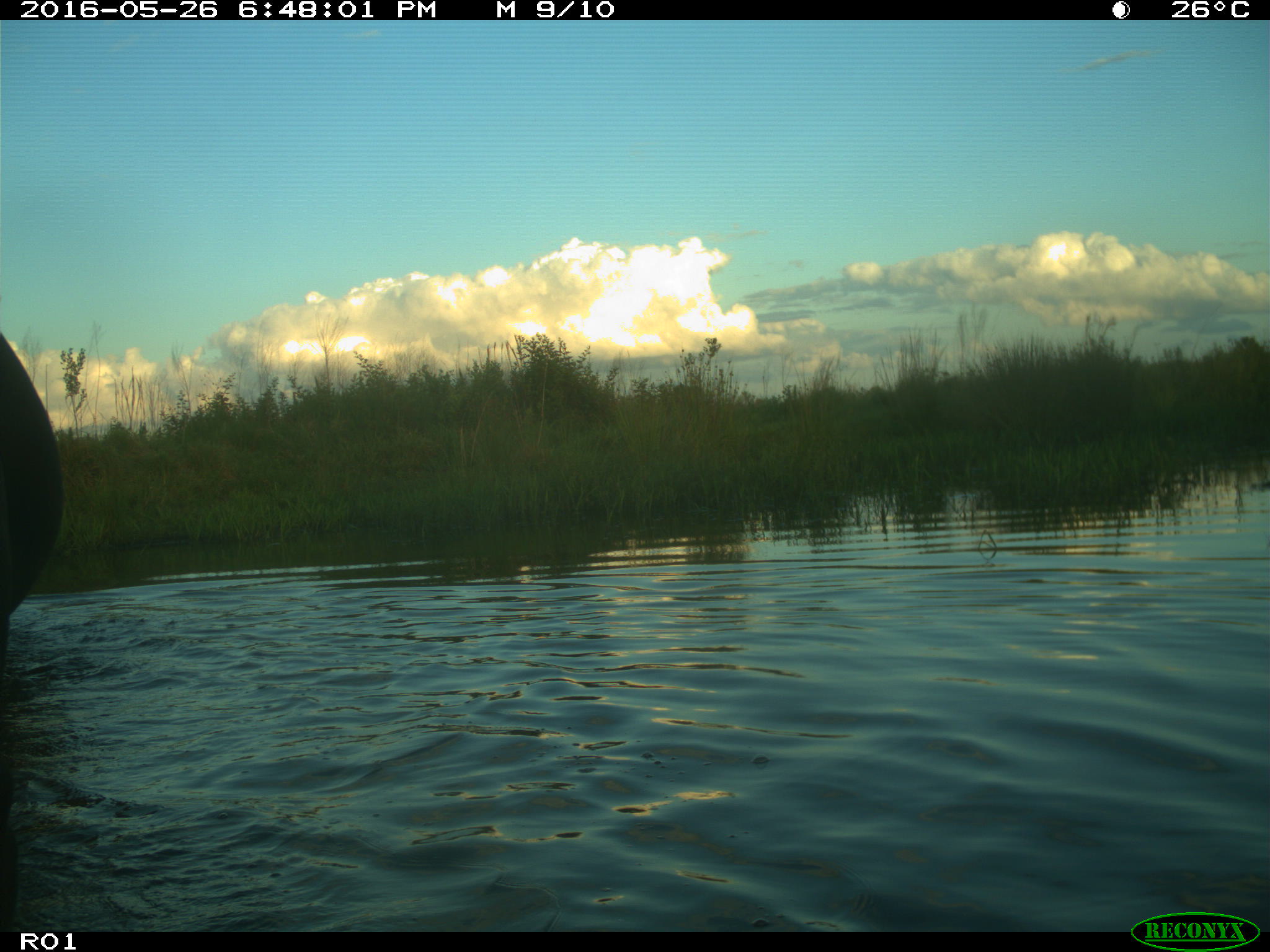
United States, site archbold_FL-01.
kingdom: Animalia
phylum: Chordata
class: Mammalia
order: Artiodactyla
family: Bovidae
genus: Bos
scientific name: Bos taurus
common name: domestic cow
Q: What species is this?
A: Bos taurus (domestic cow).